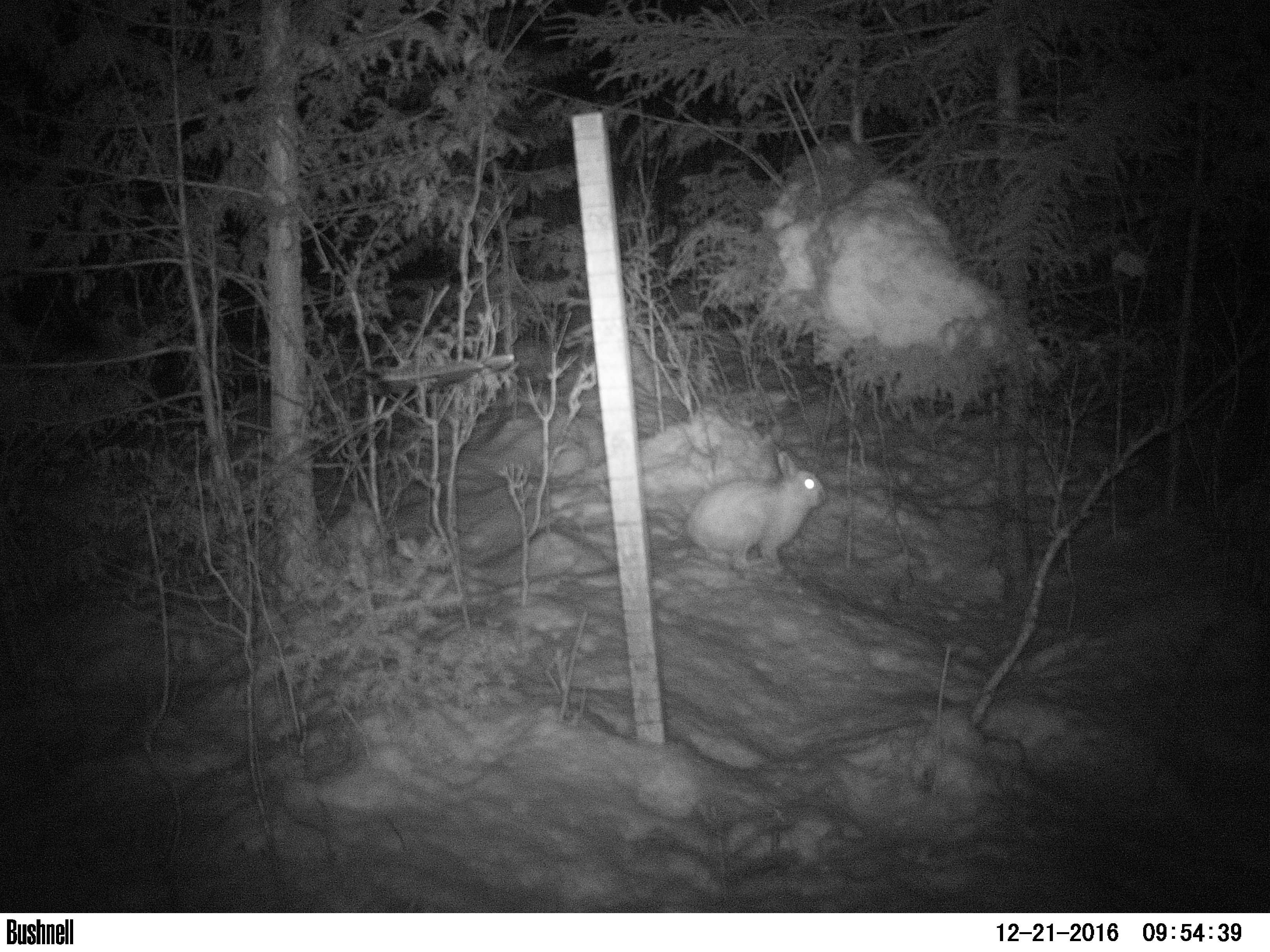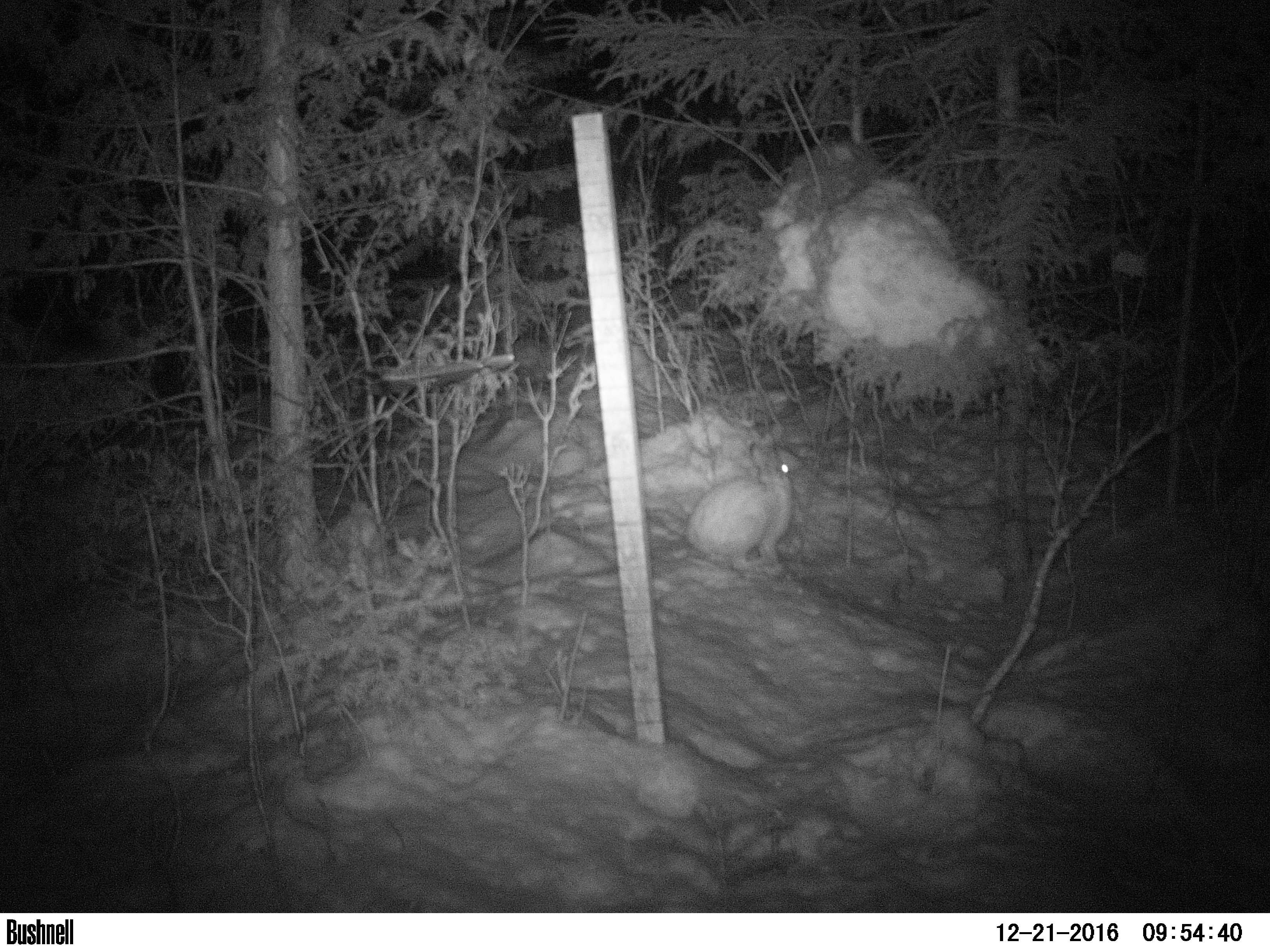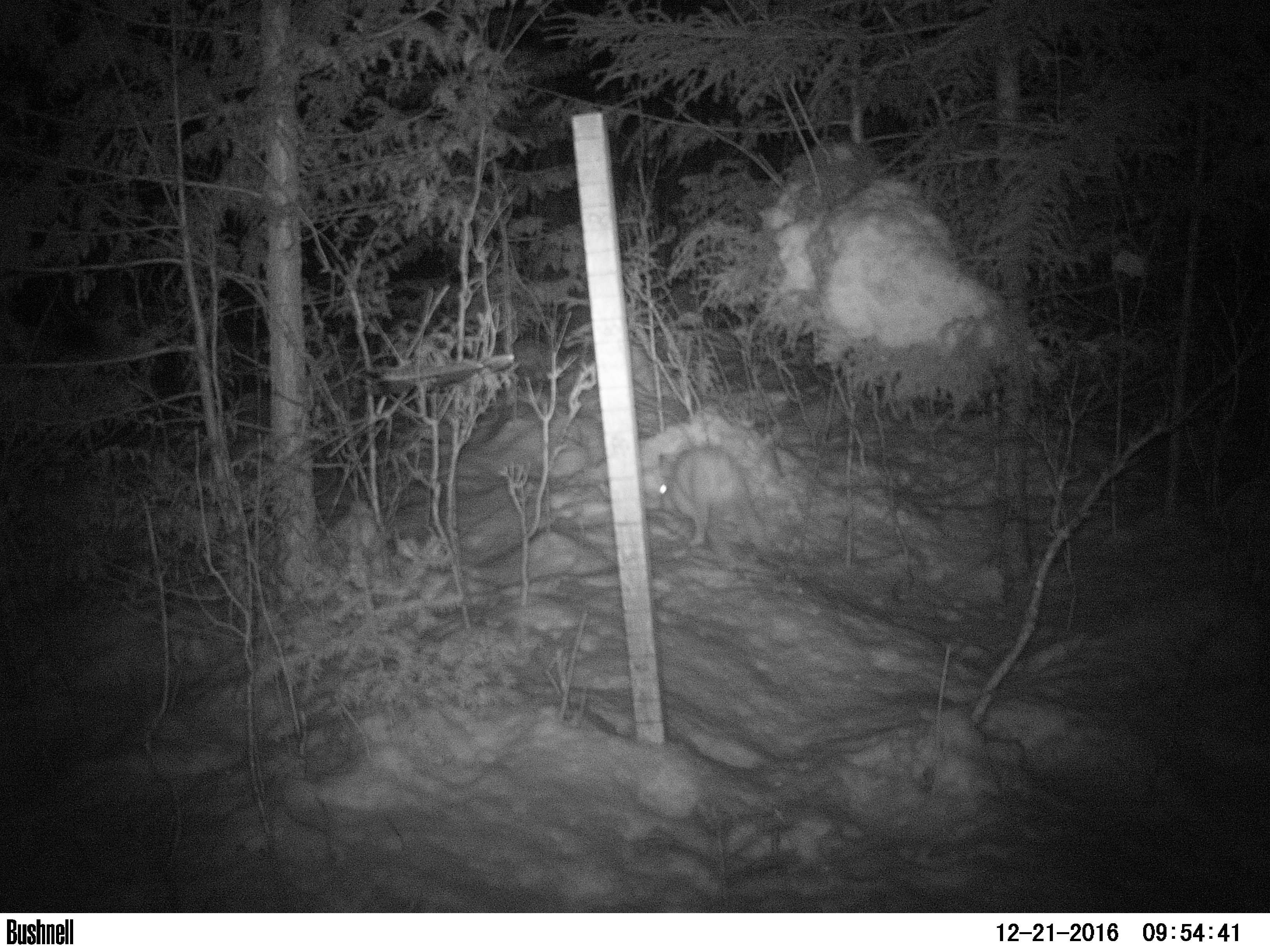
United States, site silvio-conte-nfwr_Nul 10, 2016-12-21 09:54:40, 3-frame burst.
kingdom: Animalia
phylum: Chordata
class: Mammalia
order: Lagomorpha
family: Leporidae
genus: Lepus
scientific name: Lepus americanus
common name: snowshoe hare